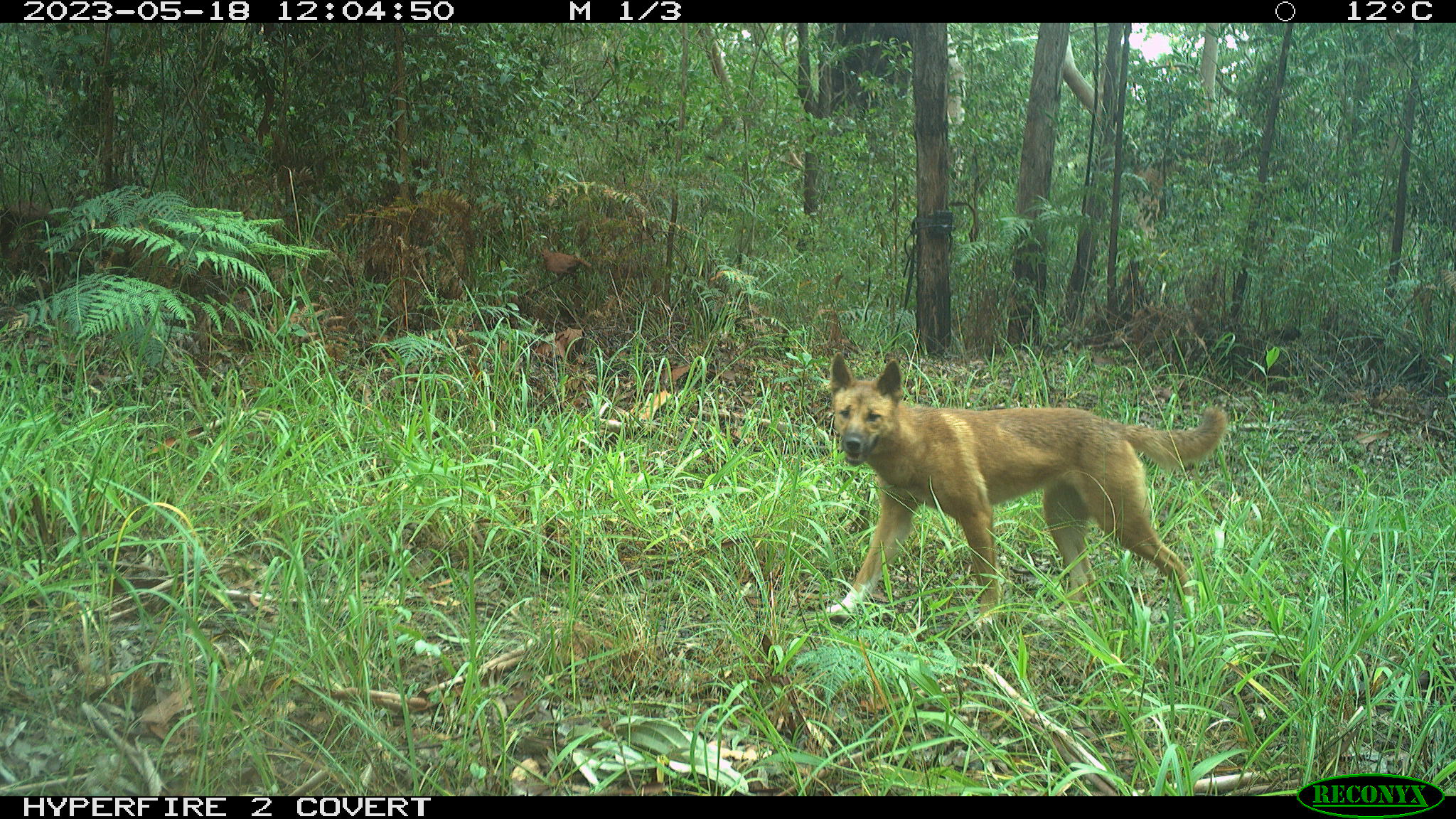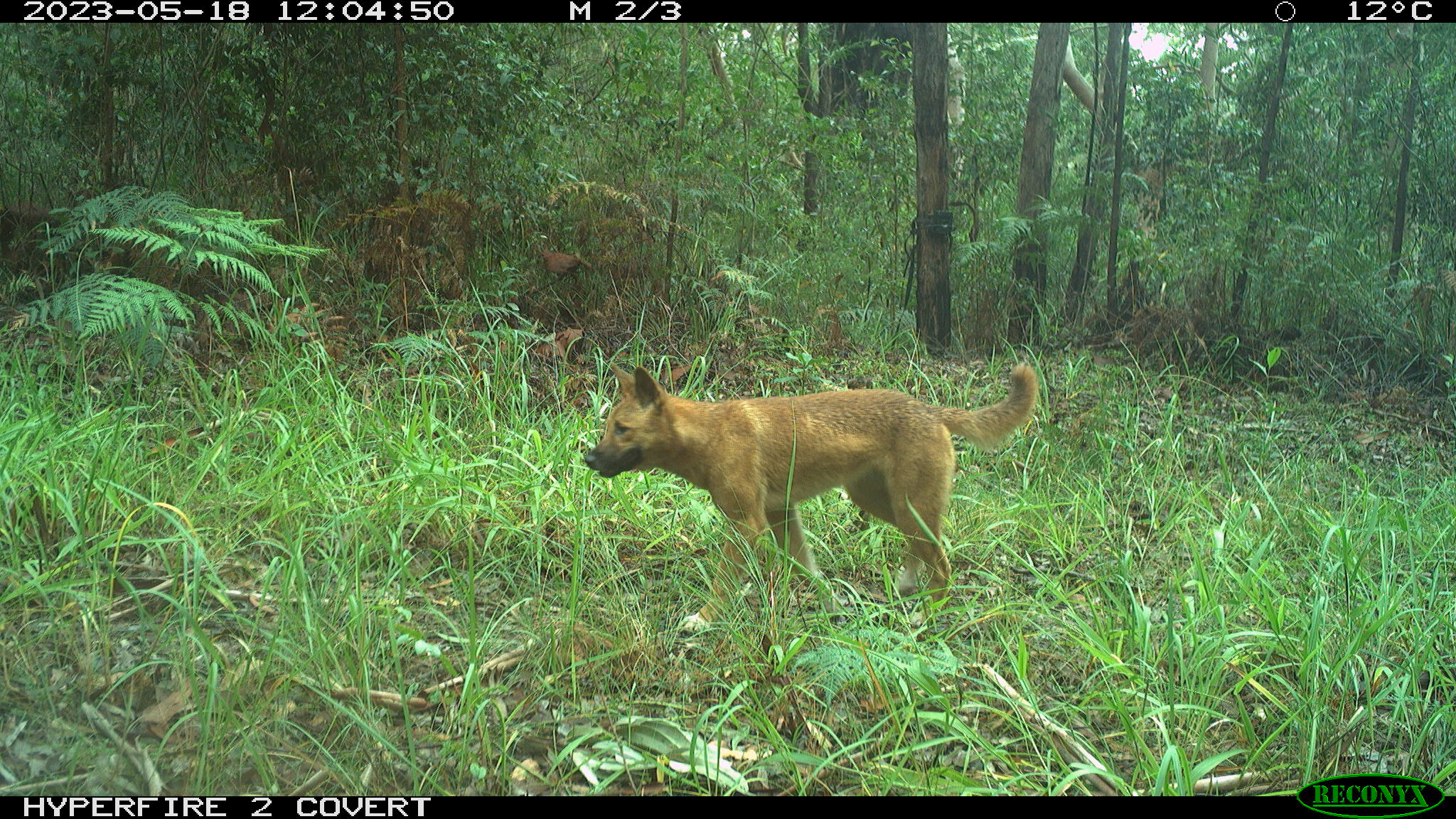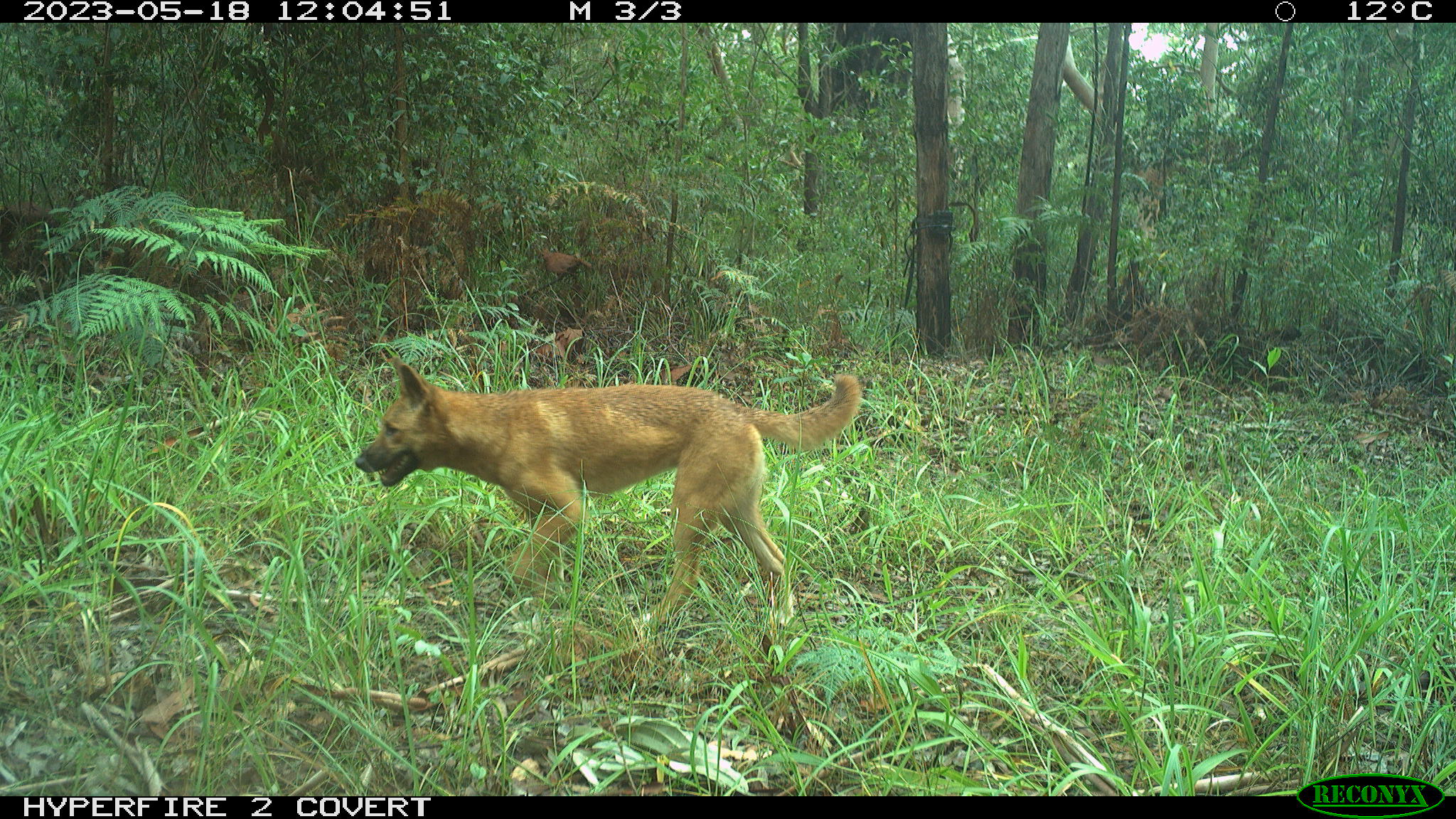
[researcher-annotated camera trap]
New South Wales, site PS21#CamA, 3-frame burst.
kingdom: Animalia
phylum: Chordata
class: Mammalia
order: Carnivora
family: Canidae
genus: Canis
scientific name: Canis familiaris dingo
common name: dingo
Dingo (Canis familiaris dingo).